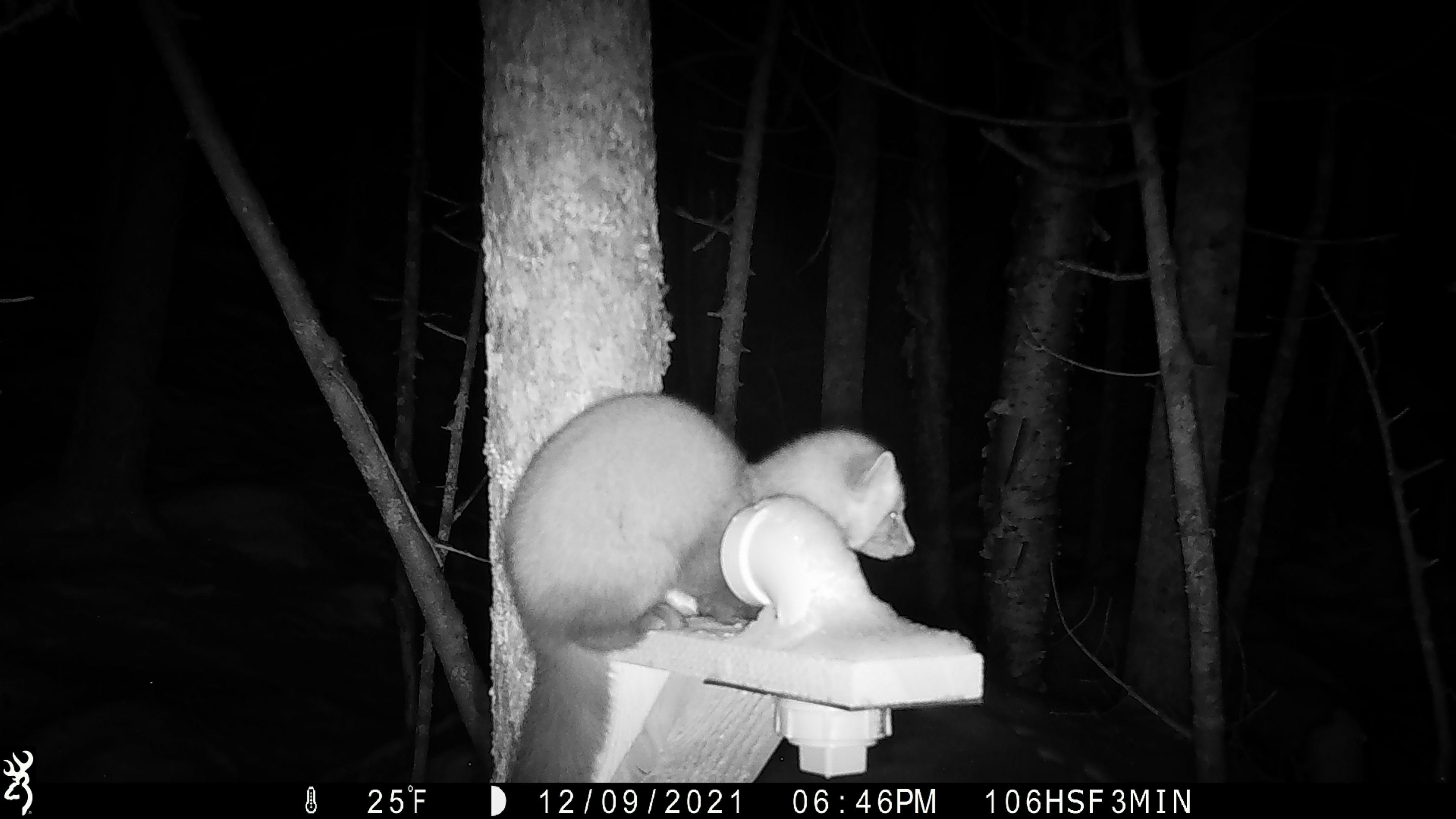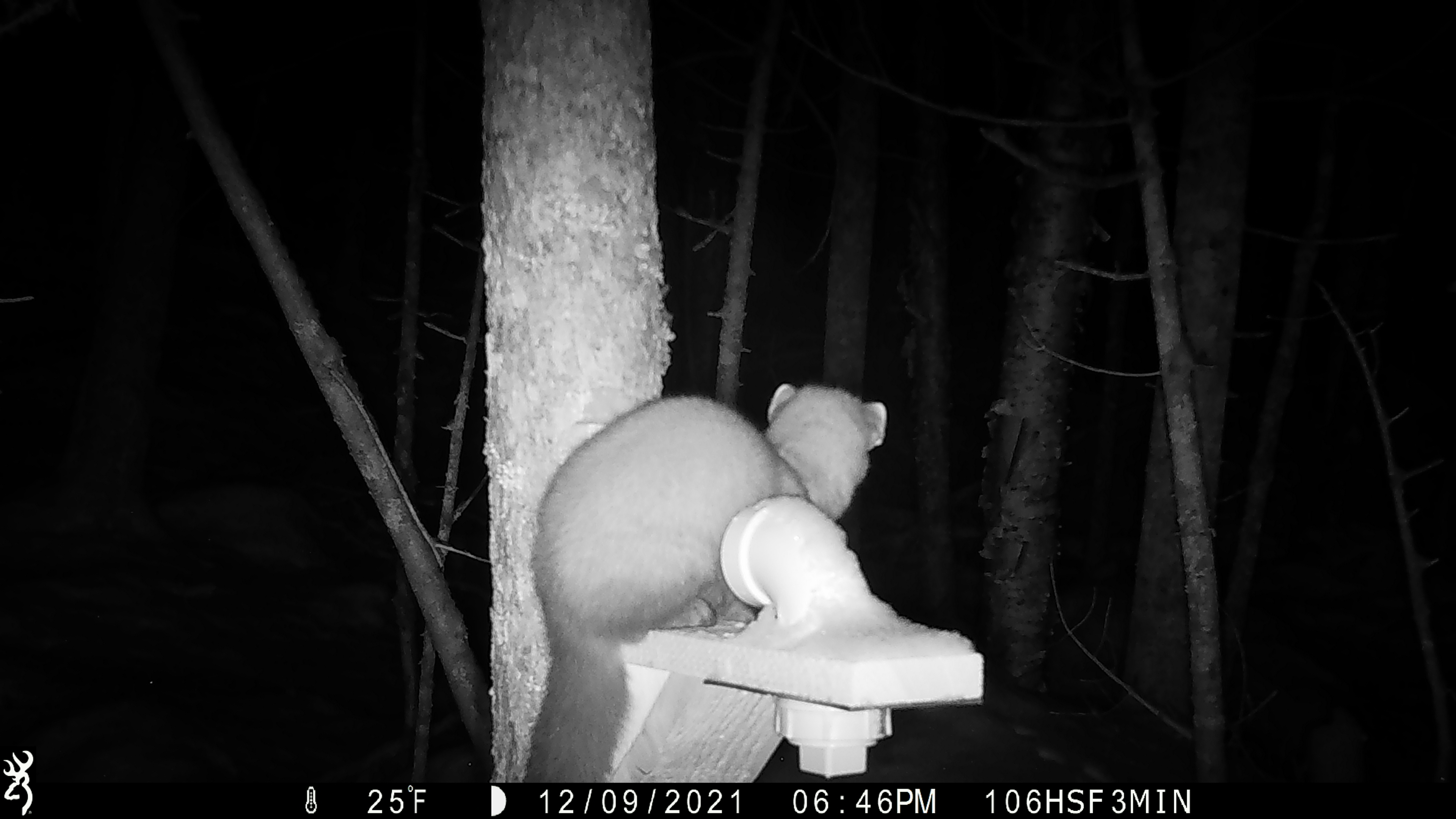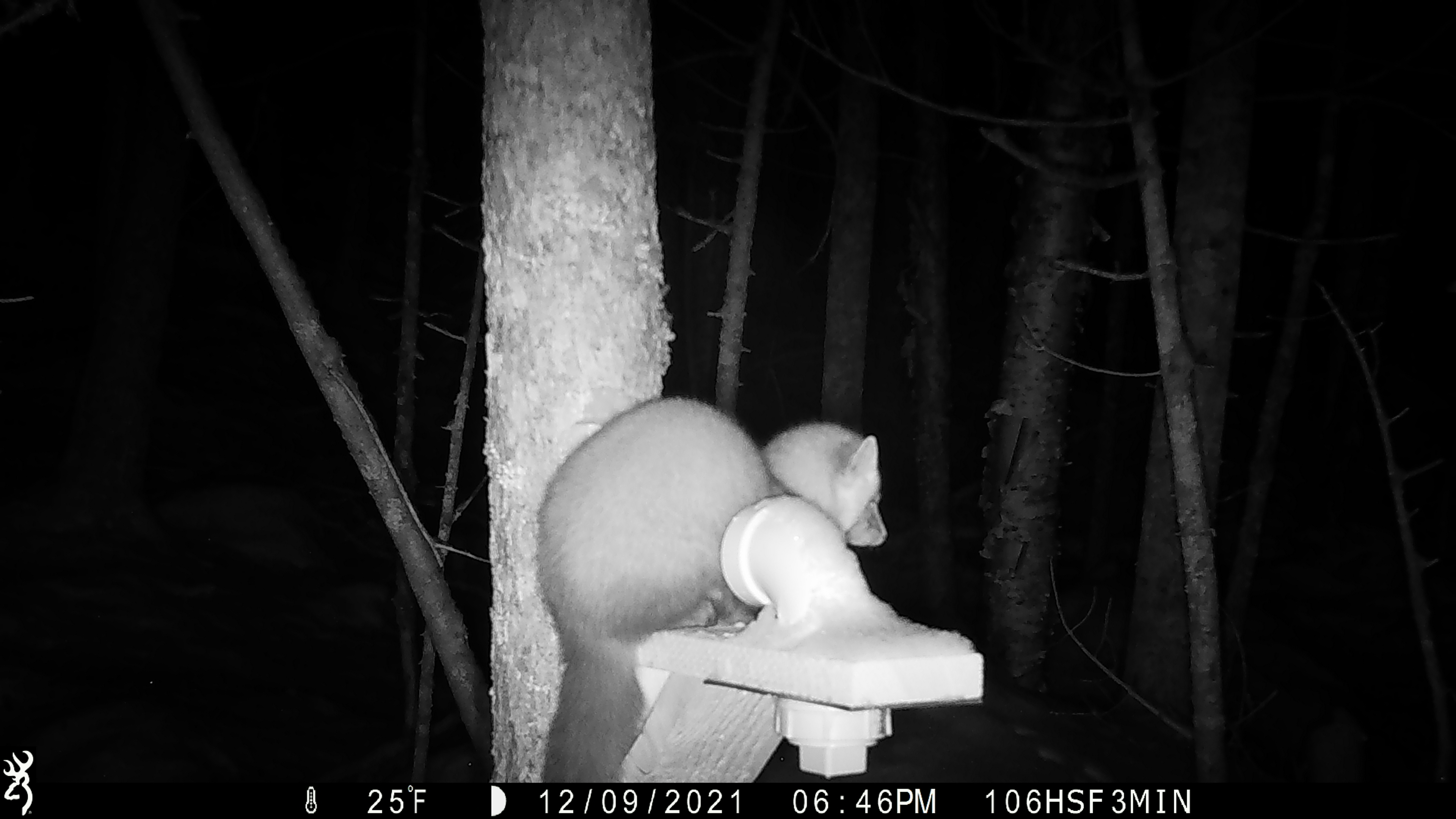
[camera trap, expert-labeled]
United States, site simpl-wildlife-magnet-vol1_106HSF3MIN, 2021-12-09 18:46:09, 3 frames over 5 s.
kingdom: Animalia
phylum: Chordata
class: Mammalia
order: Carnivora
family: Mustelidae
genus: Martes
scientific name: Martes americana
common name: american marten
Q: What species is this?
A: American marten (Martes americana).